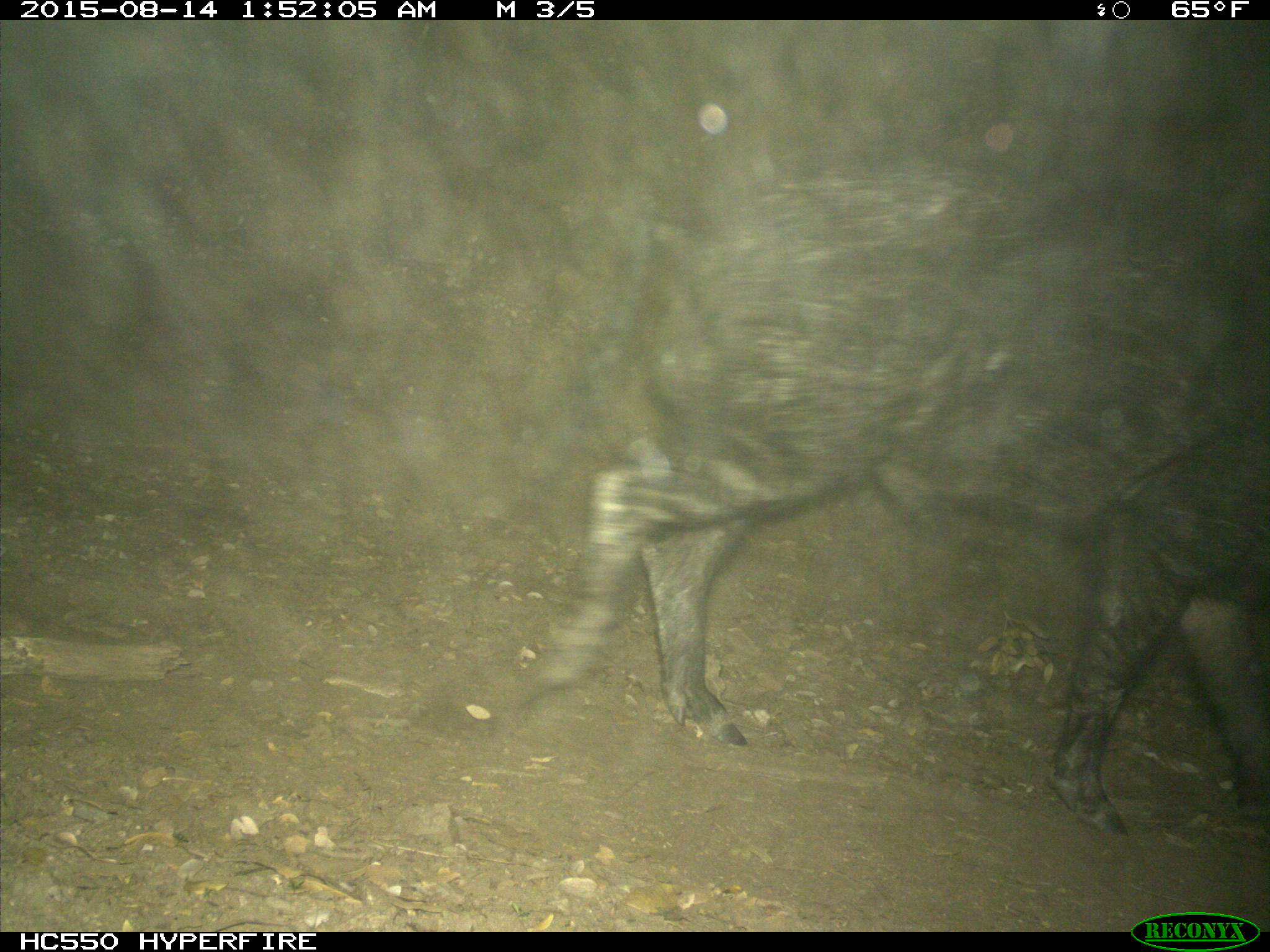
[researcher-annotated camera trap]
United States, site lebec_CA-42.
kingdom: Animalia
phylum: Chordata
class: Mammalia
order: Artiodactyla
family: Suidae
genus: Sus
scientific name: Sus scrofa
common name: wild boar